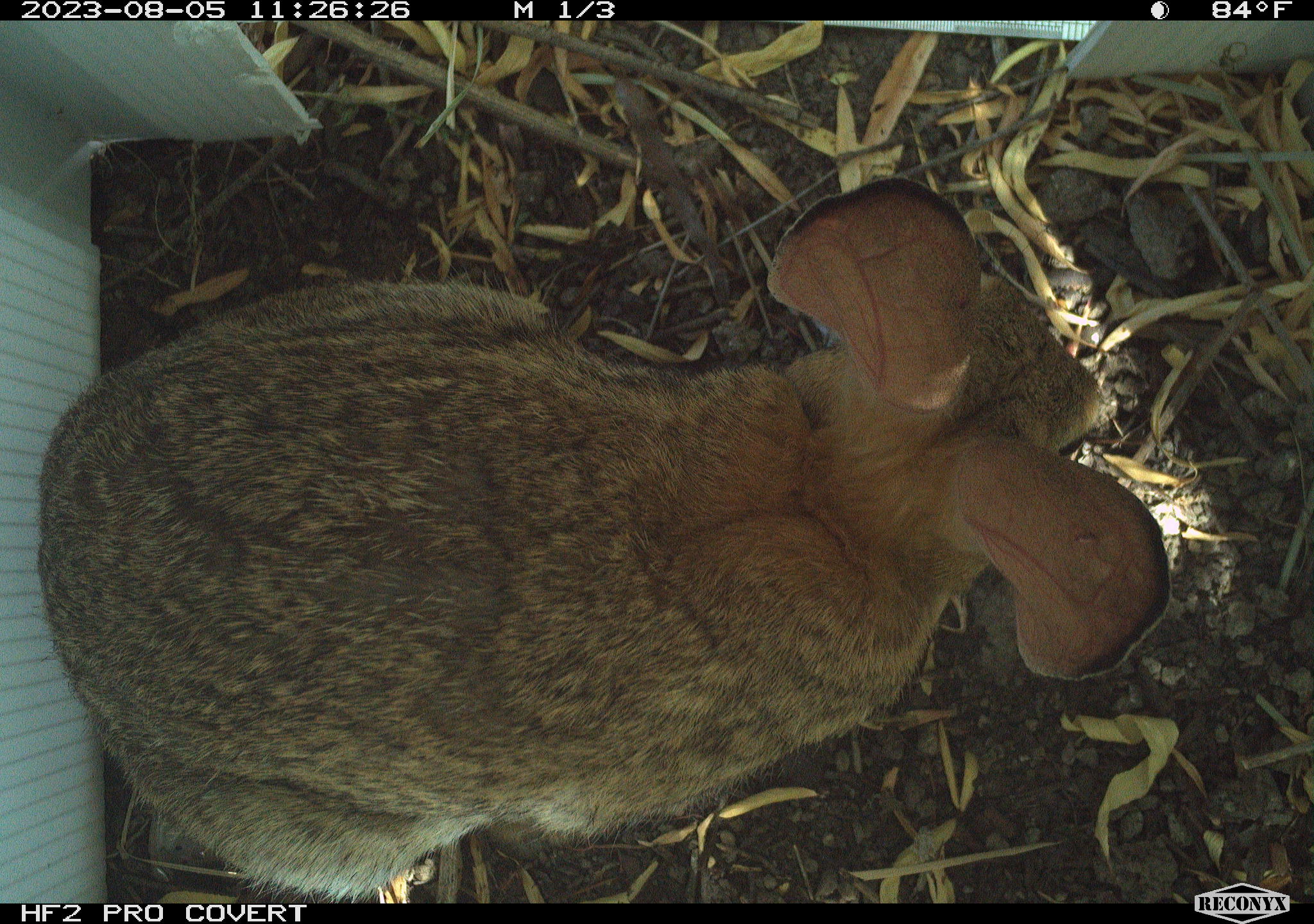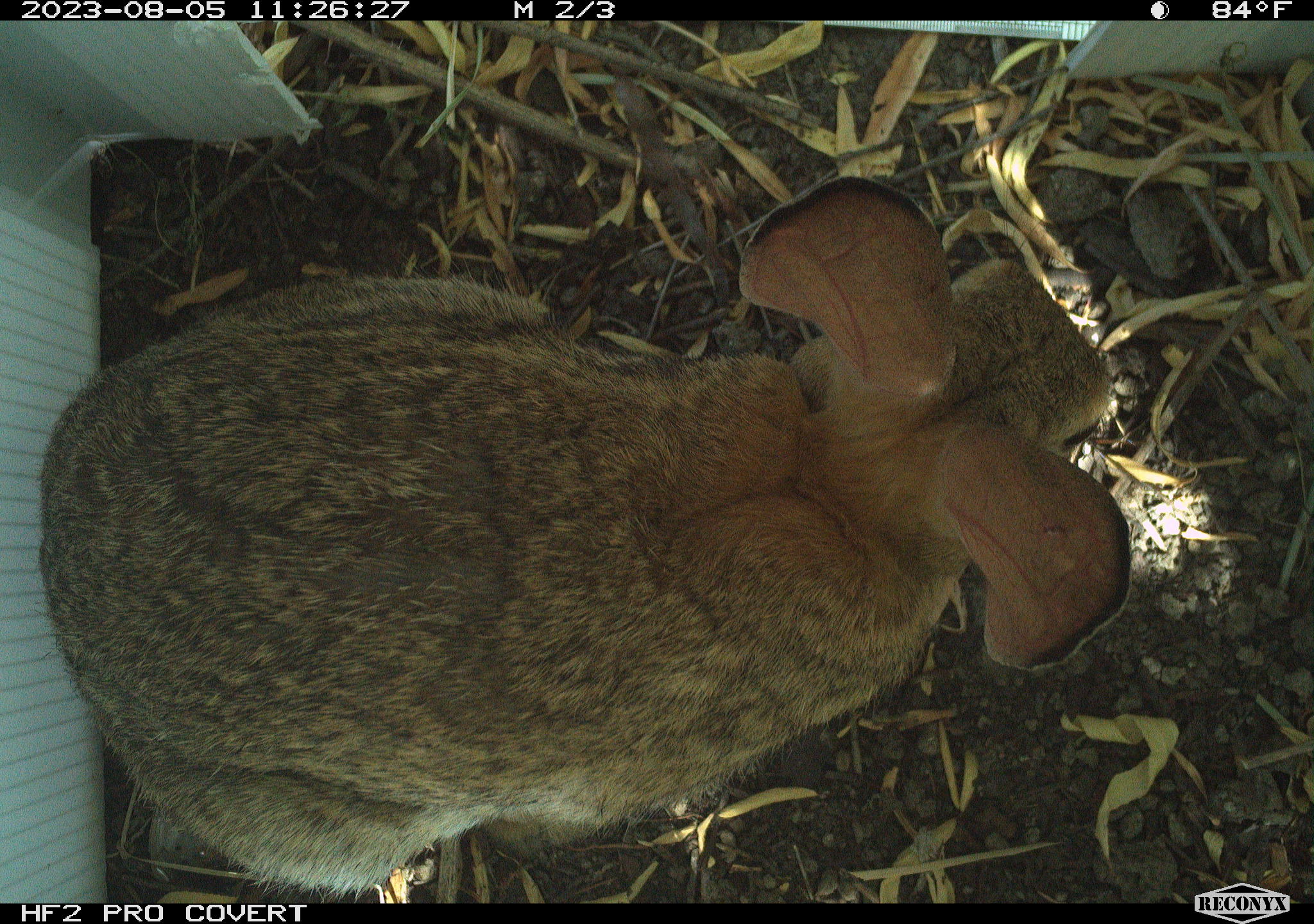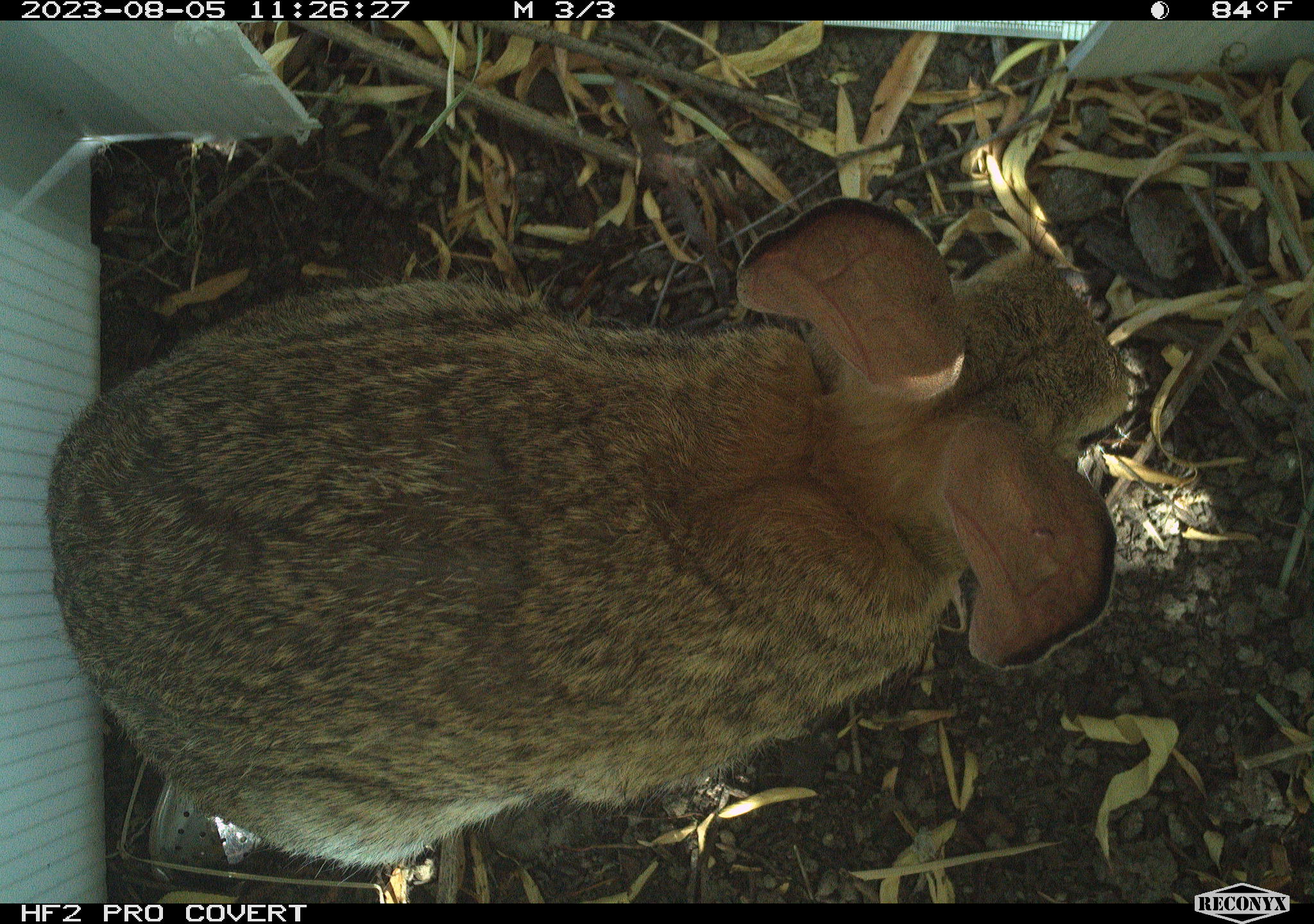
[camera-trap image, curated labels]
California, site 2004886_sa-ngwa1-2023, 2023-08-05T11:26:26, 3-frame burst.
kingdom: Animalia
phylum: Chordata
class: Mammalia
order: Lagomorpha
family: Leporidae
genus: Sylvilagus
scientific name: Sylvilagus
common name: cottontail rabbits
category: sylvilagus species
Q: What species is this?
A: Sylvilagus species (cottontail rabbits) (Sylvilagus).